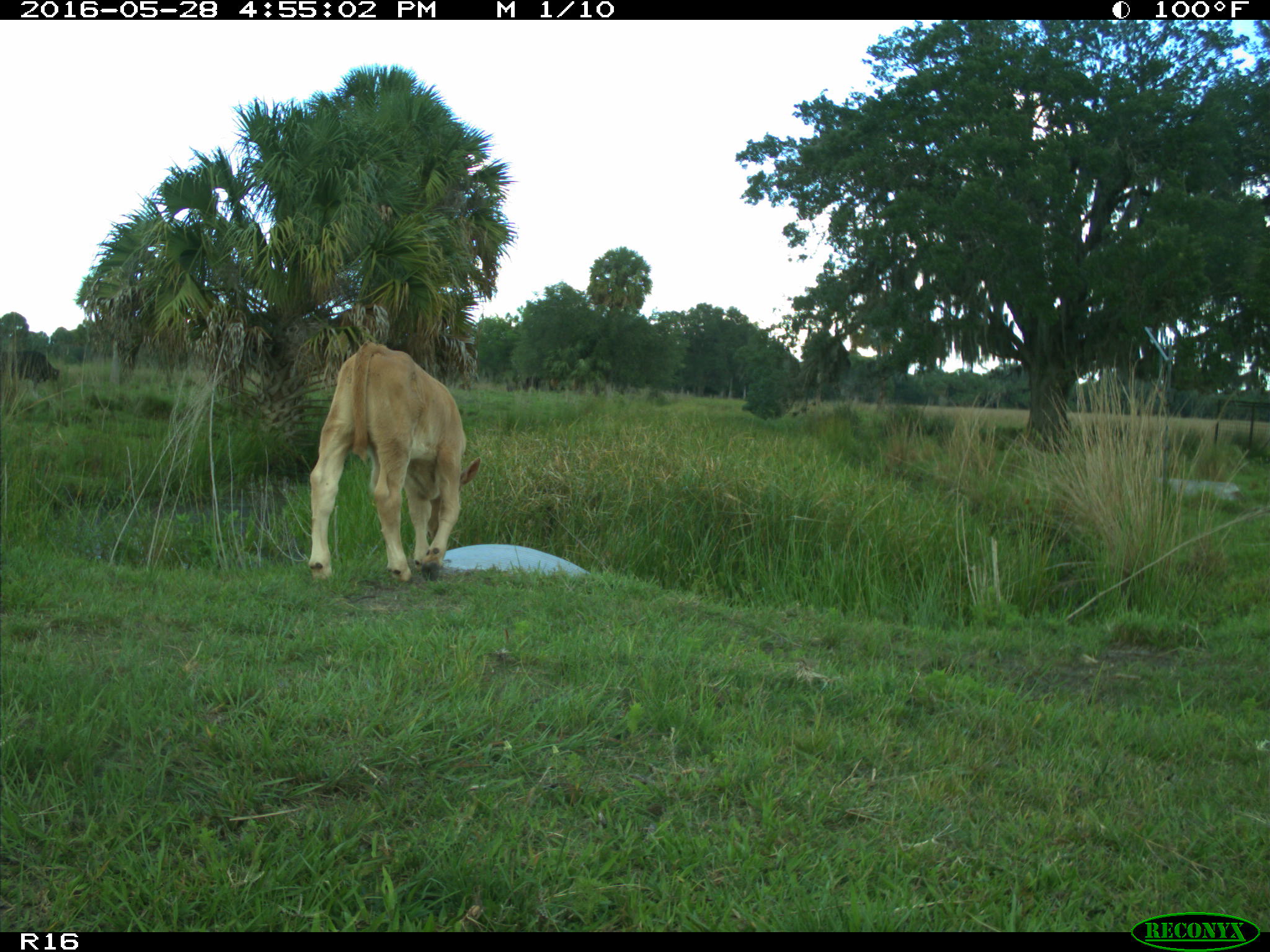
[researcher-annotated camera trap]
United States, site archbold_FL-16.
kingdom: Animalia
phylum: Chordata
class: Mammalia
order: Artiodactyla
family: Bovidae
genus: Bos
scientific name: Bos taurus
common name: domestic cow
Bos taurus (domestic cow).